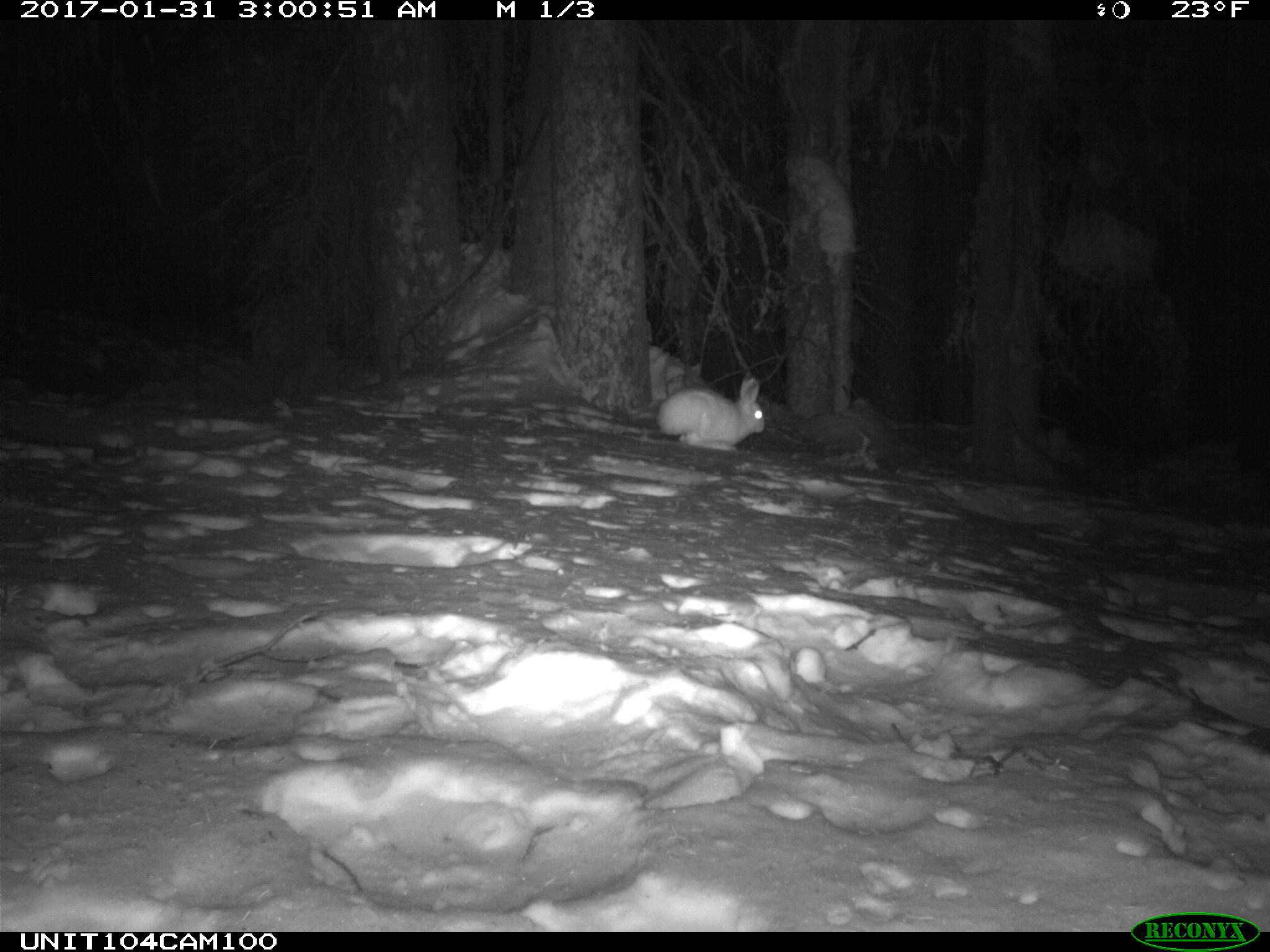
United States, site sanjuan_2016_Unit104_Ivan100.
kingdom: Animalia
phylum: Chordata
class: Mammalia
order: Lagomorpha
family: Leporidae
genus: Lepus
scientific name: Lepus americanus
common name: snowshoe hare